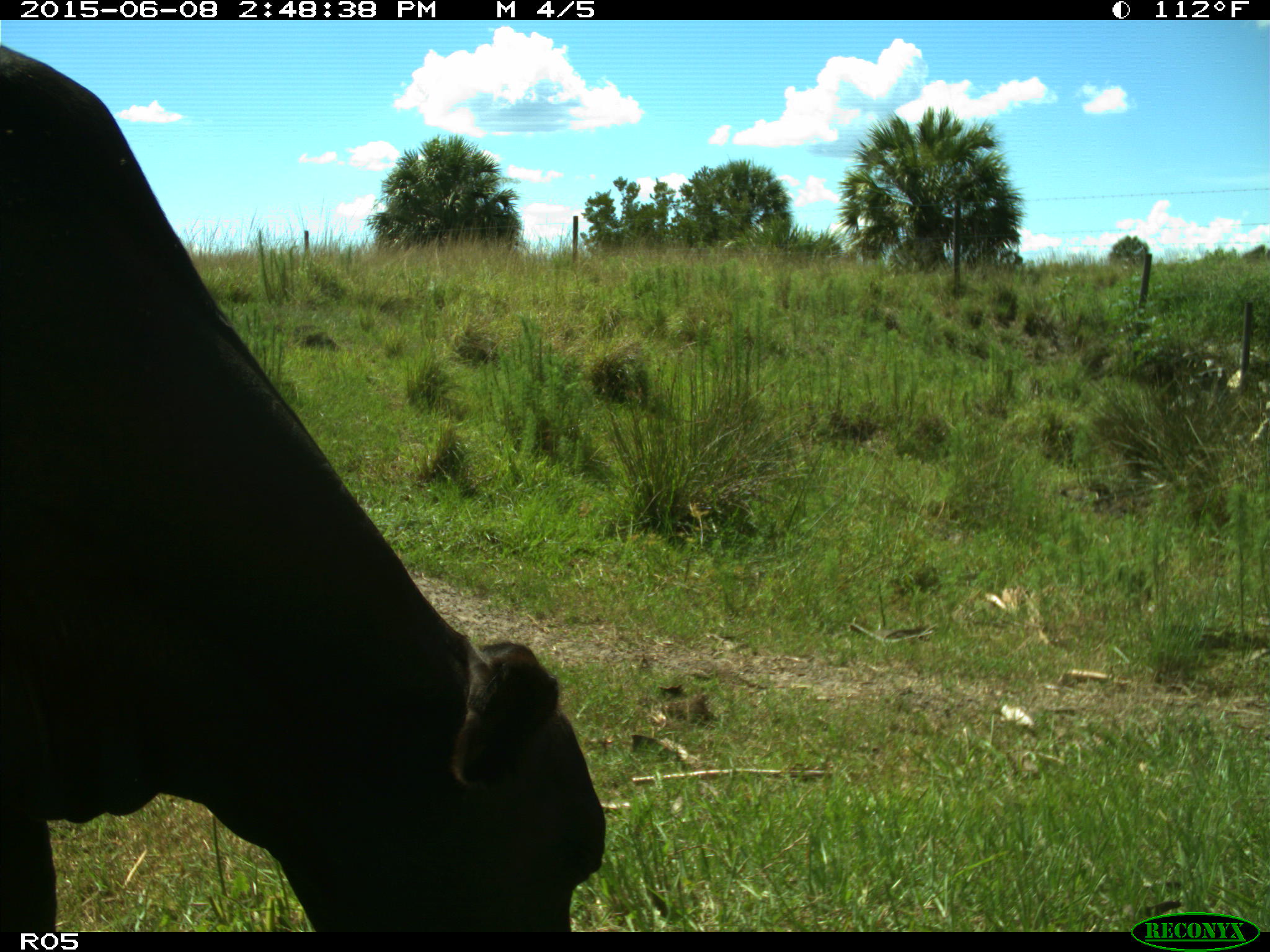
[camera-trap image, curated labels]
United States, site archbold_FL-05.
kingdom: Animalia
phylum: Chordata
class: Mammalia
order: Artiodactyla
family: Bovidae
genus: Bos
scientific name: Bos taurus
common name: domestic cow